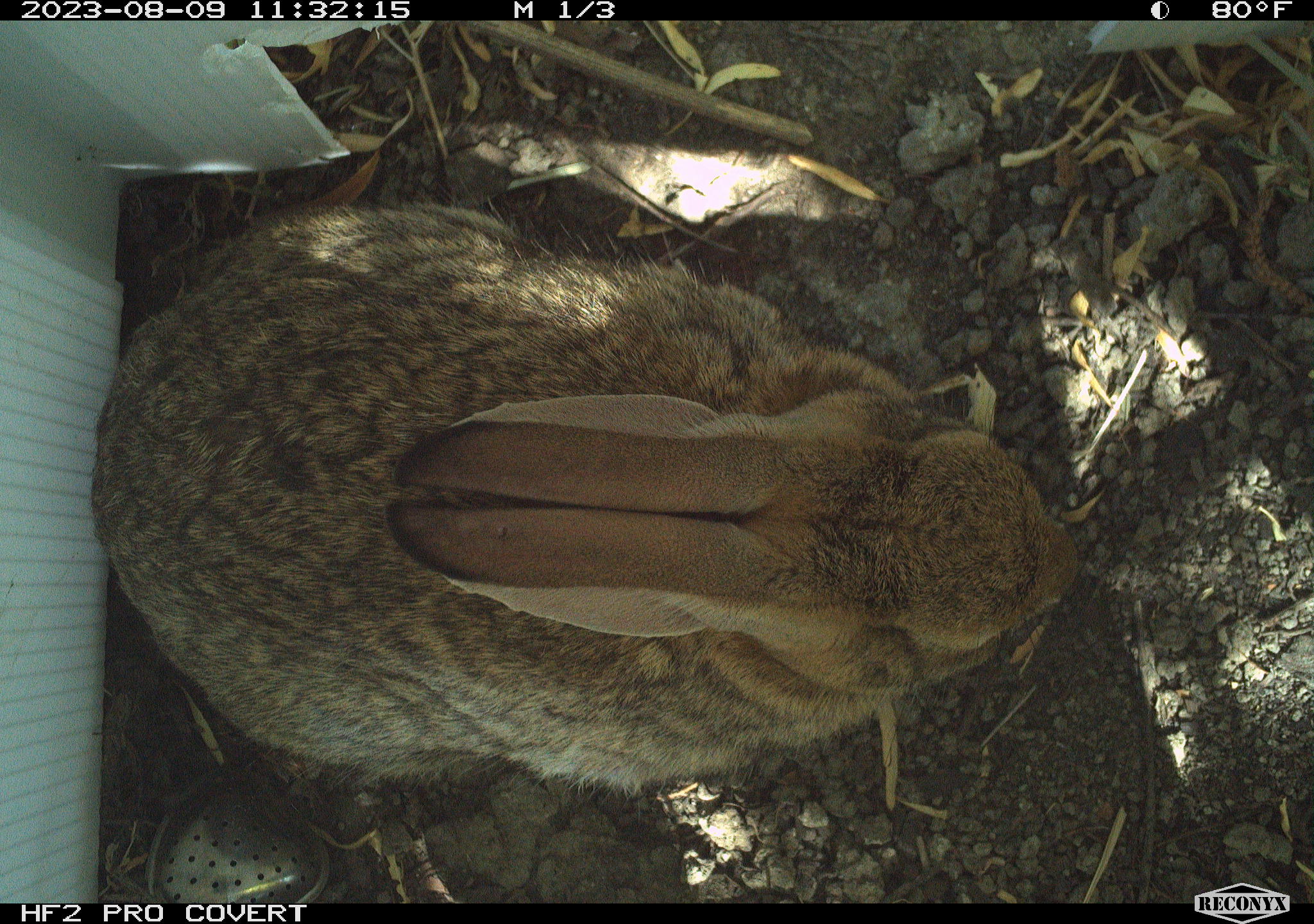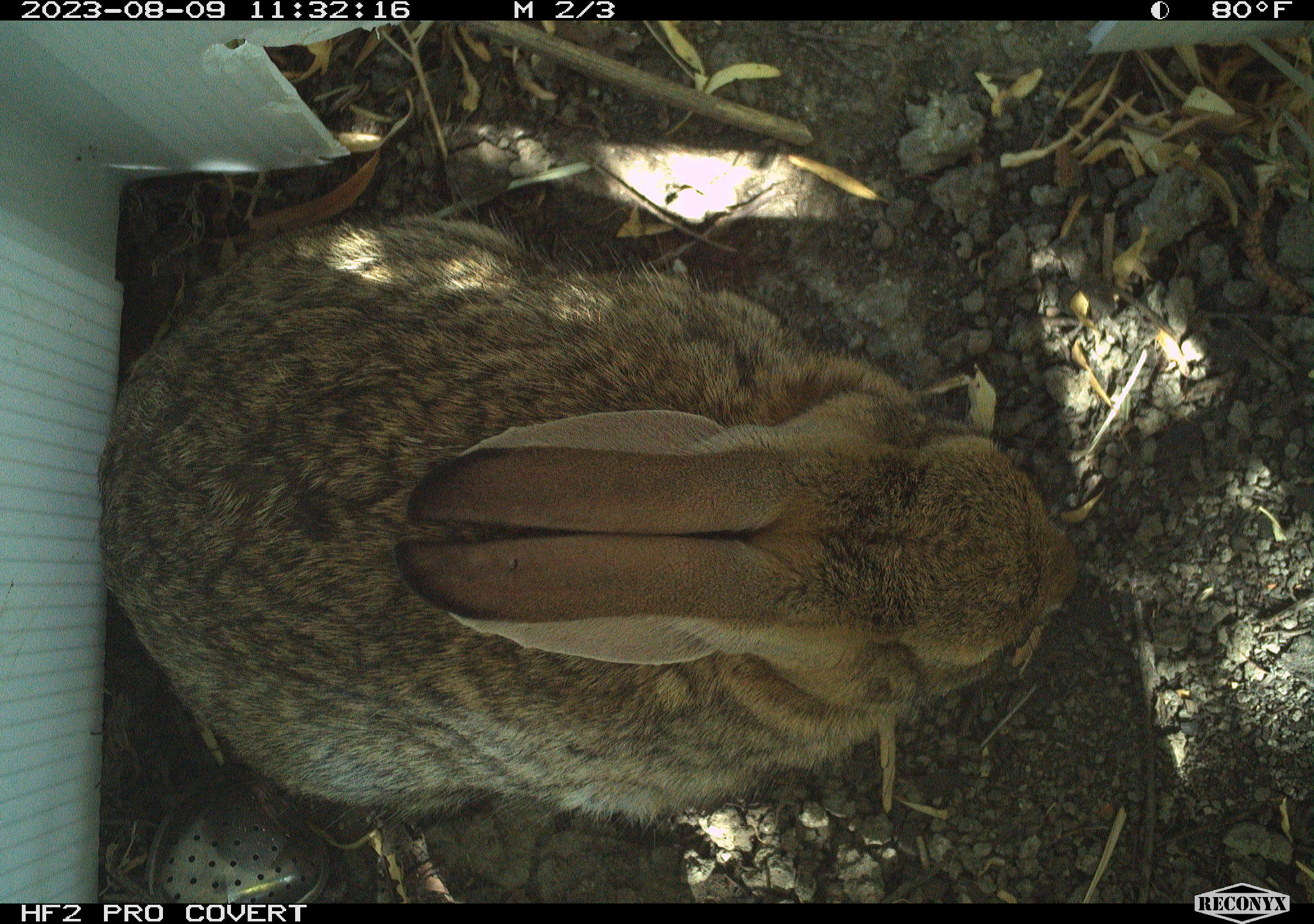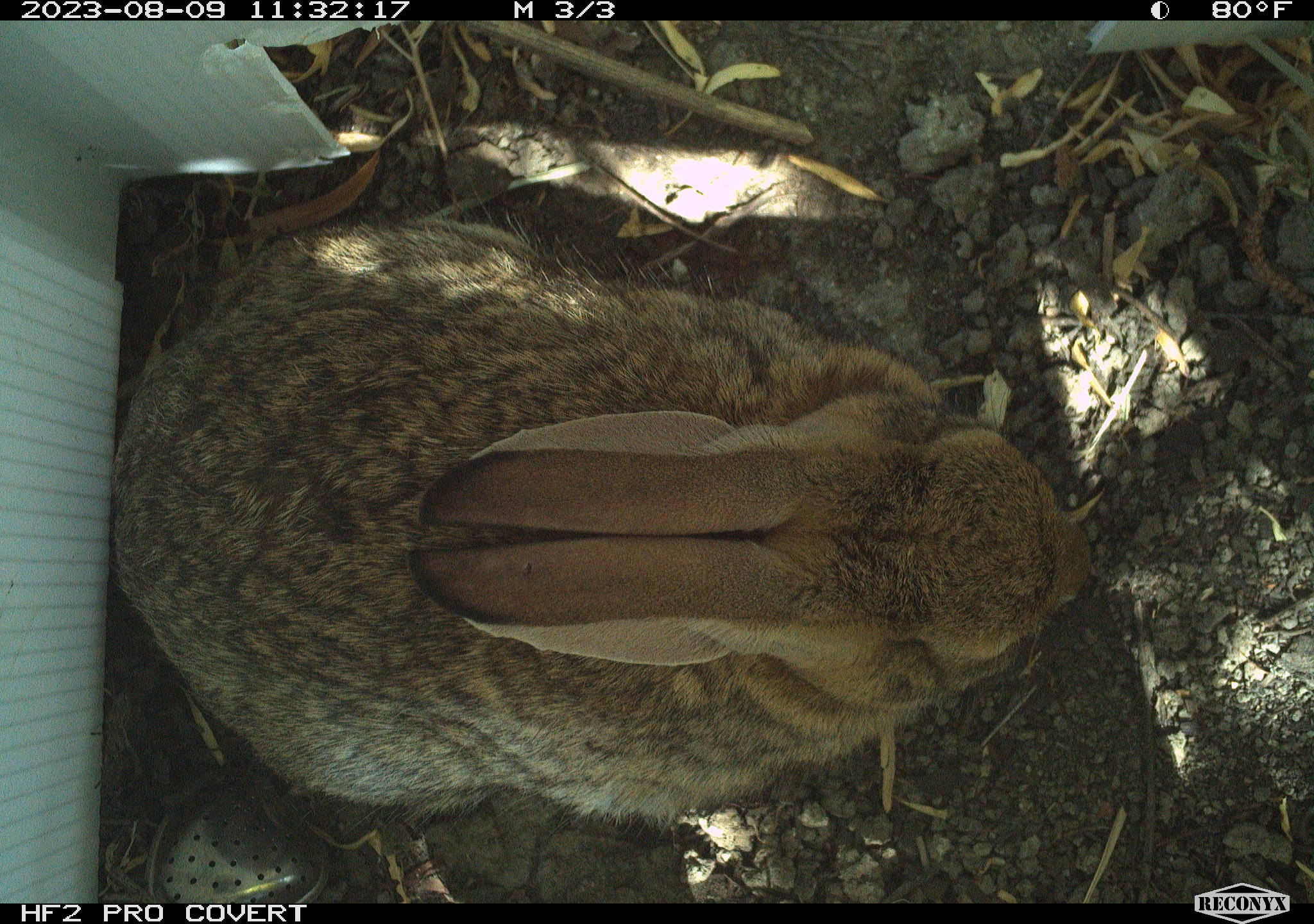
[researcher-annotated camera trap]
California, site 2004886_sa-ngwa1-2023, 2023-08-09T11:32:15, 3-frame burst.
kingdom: Animalia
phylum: Chordata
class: Mammalia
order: Lagomorpha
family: Leporidae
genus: Sylvilagus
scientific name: Sylvilagus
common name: cottontail rabbits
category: sylvilagus species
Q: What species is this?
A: Sylvilagus species (cottontail rabbits) (Sylvilagus).